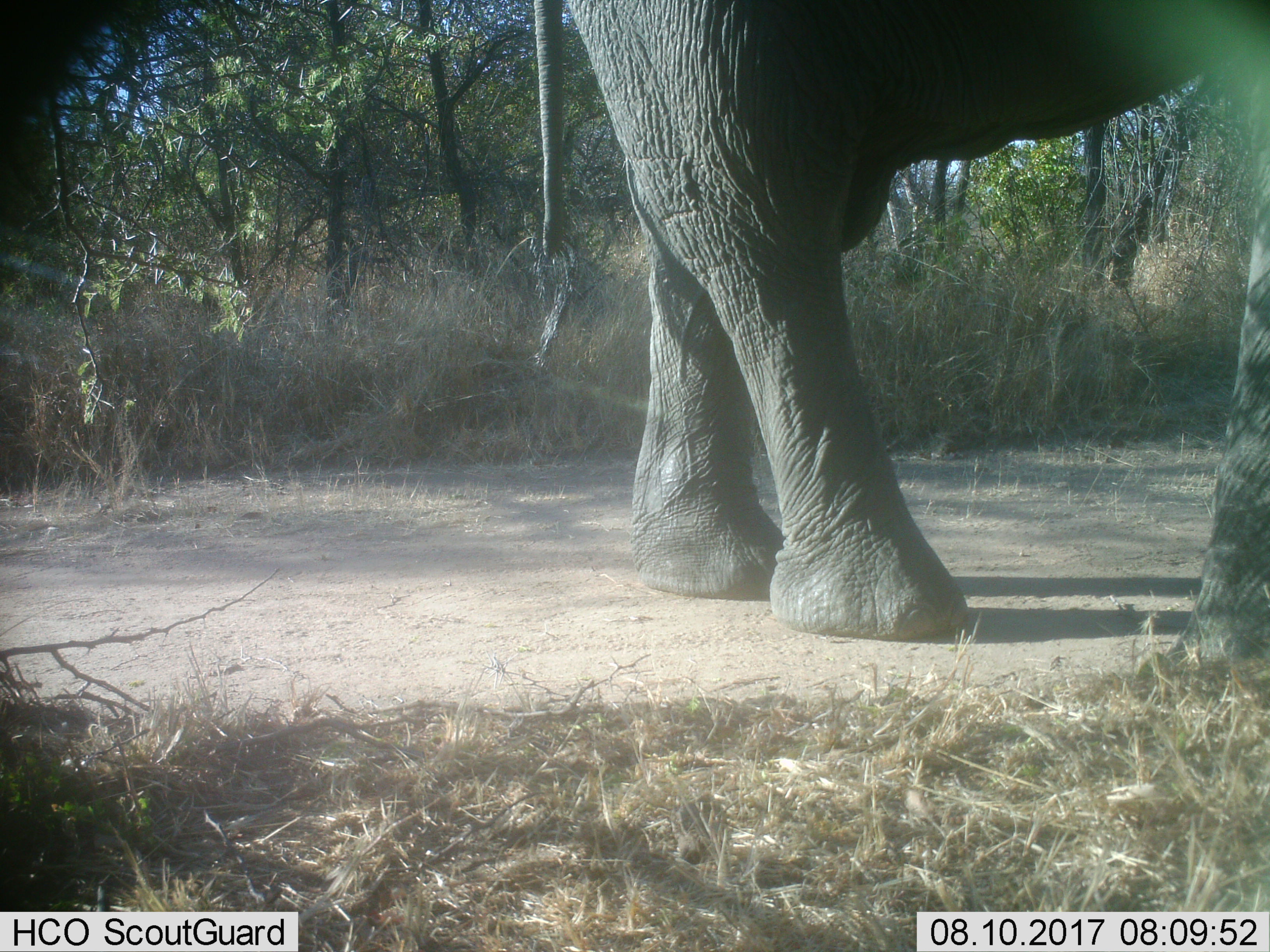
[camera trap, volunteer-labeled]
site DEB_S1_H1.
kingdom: Animalia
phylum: Chordata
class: Mammalia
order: Proboscidea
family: Elephantidae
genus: Loxodonta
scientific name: Loxodonta africana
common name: african bush elephant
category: elephant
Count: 1.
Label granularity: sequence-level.